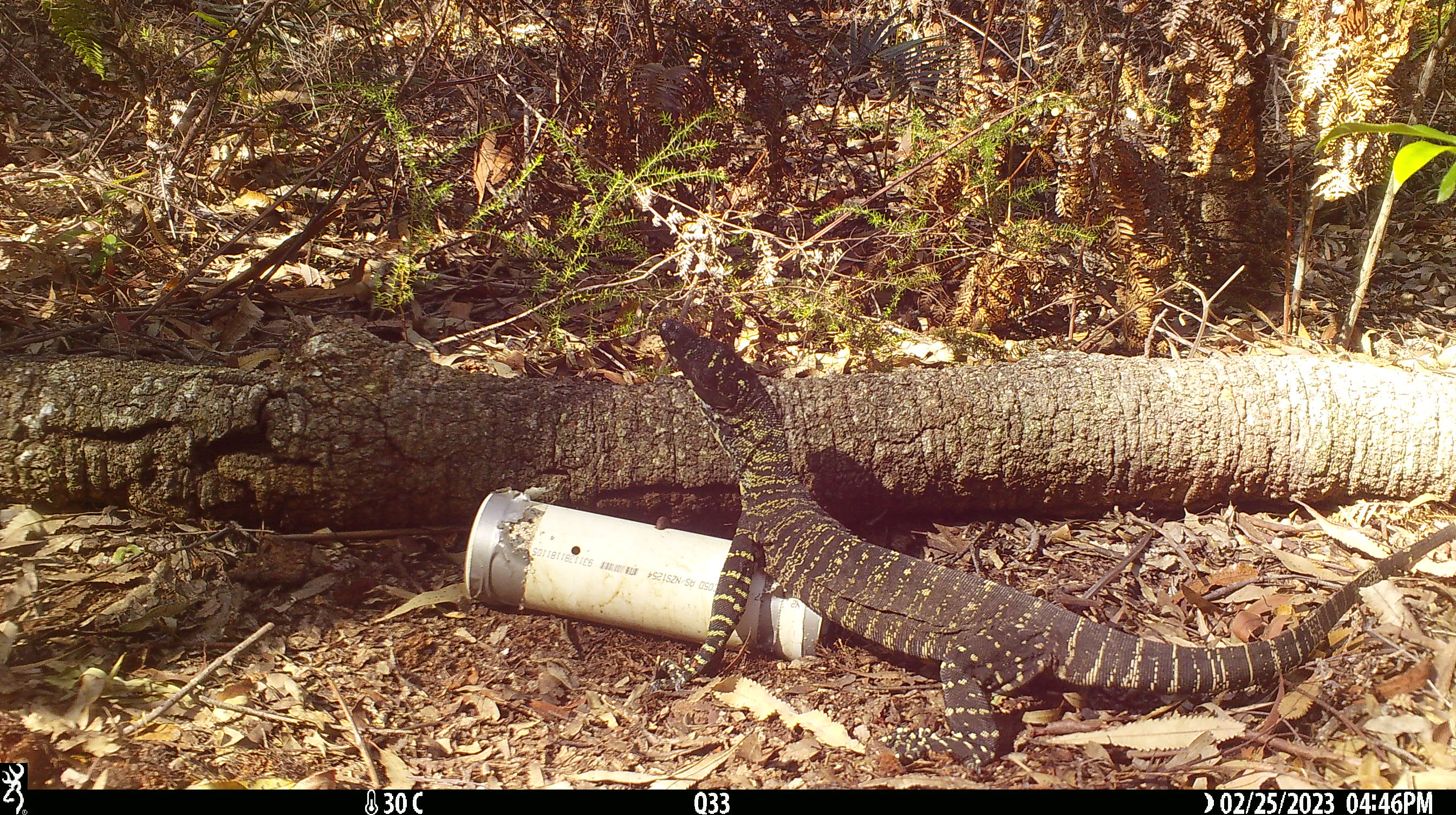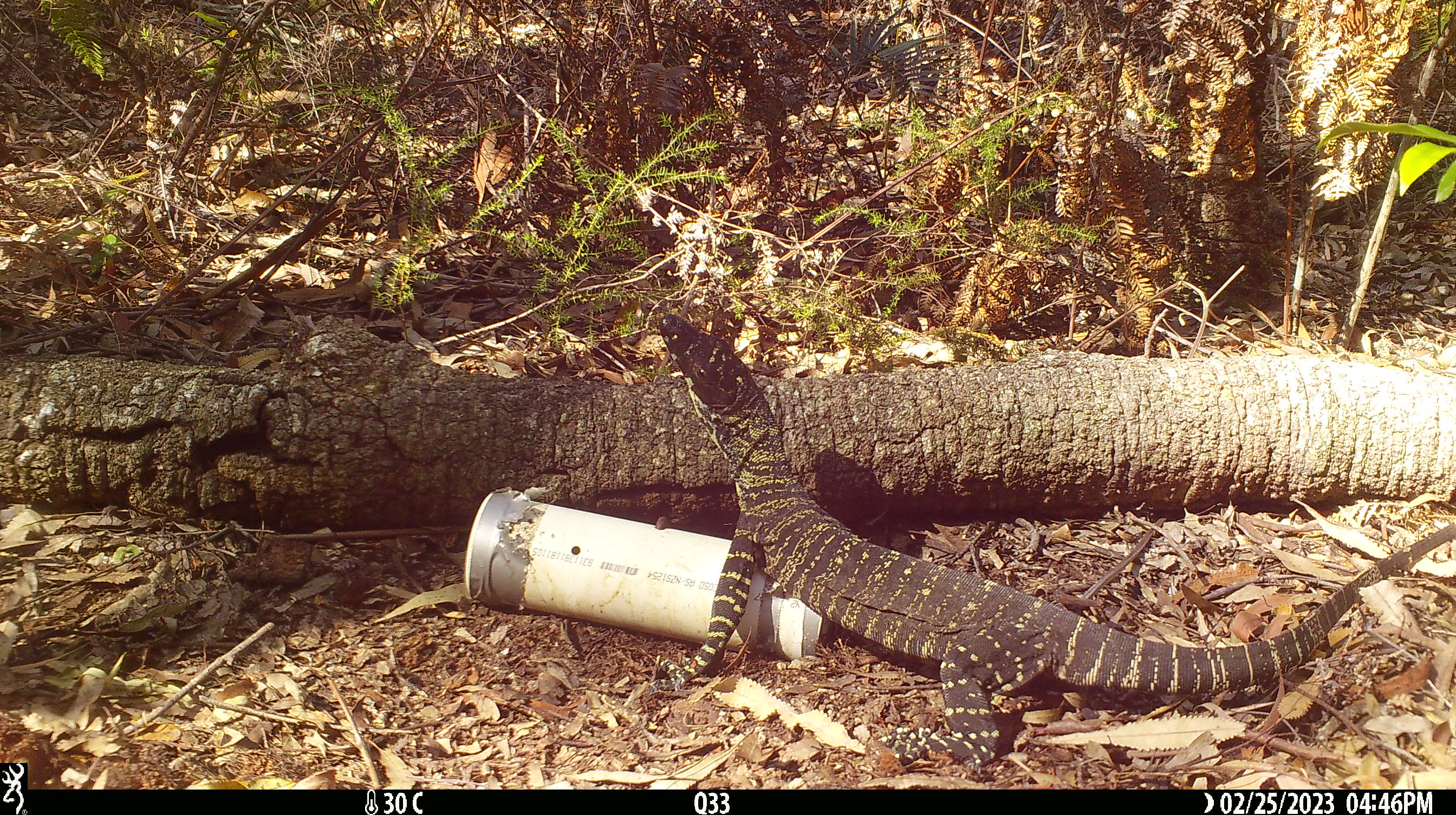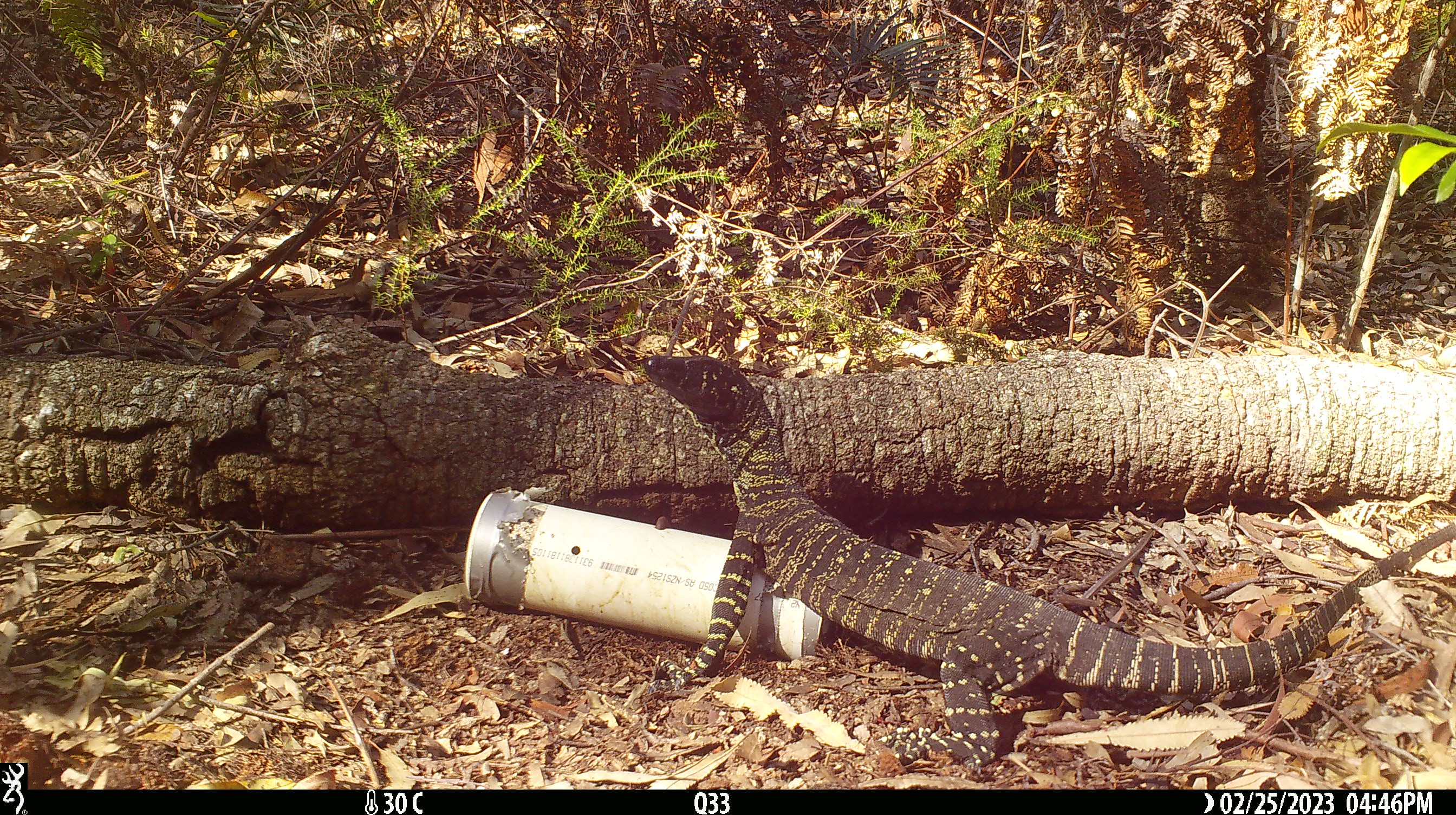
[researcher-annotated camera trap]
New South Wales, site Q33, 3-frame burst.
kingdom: Animalia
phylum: Chordata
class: Reptilia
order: Squamata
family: Varanidae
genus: Varanus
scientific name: Varanus varius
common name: lace monitor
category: goanna